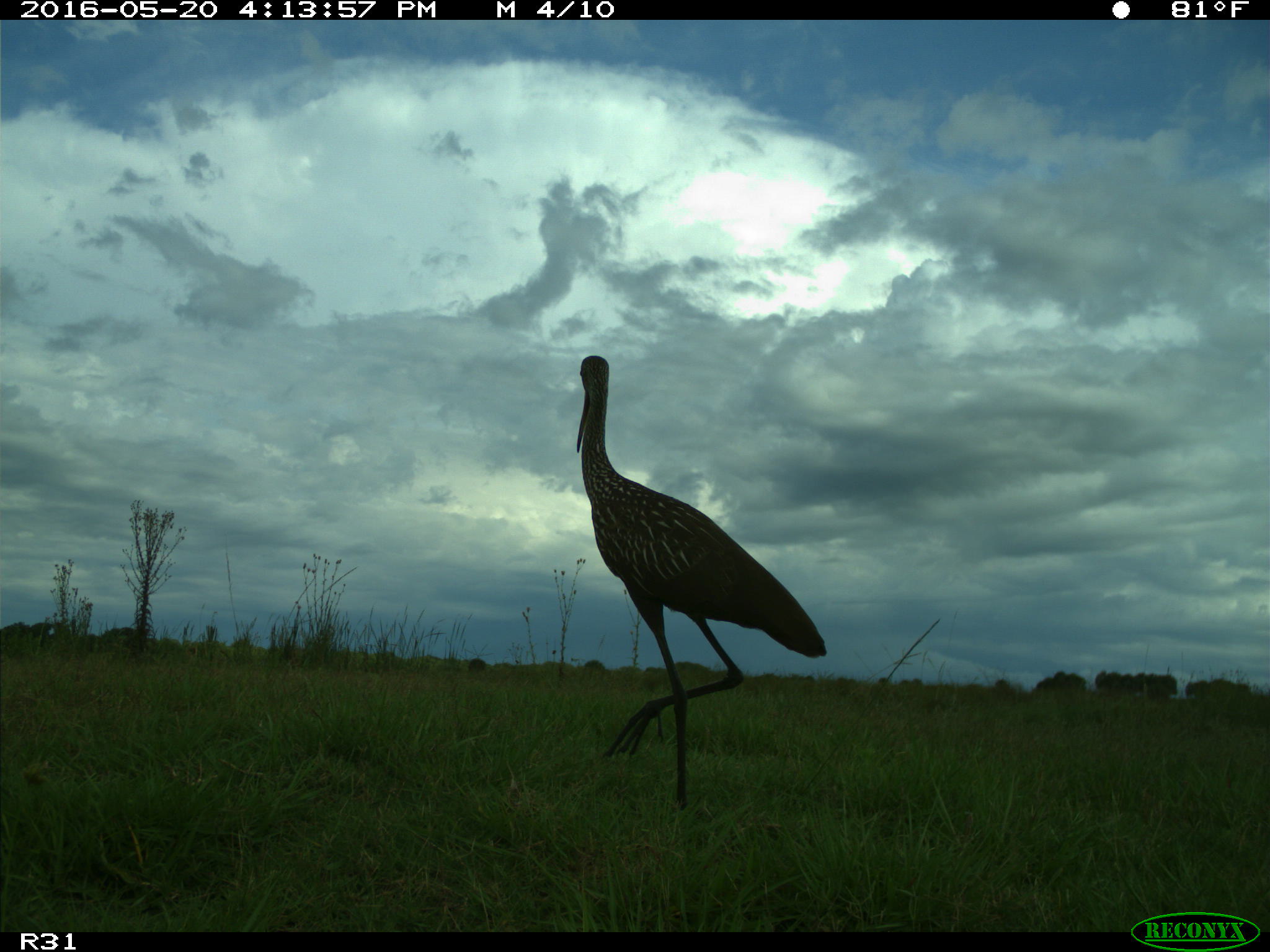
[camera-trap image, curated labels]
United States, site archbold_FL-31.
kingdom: Animalia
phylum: Chordata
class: Aves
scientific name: Aves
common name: birds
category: unidentified bird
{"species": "unidentified bird (birds) (Aves)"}